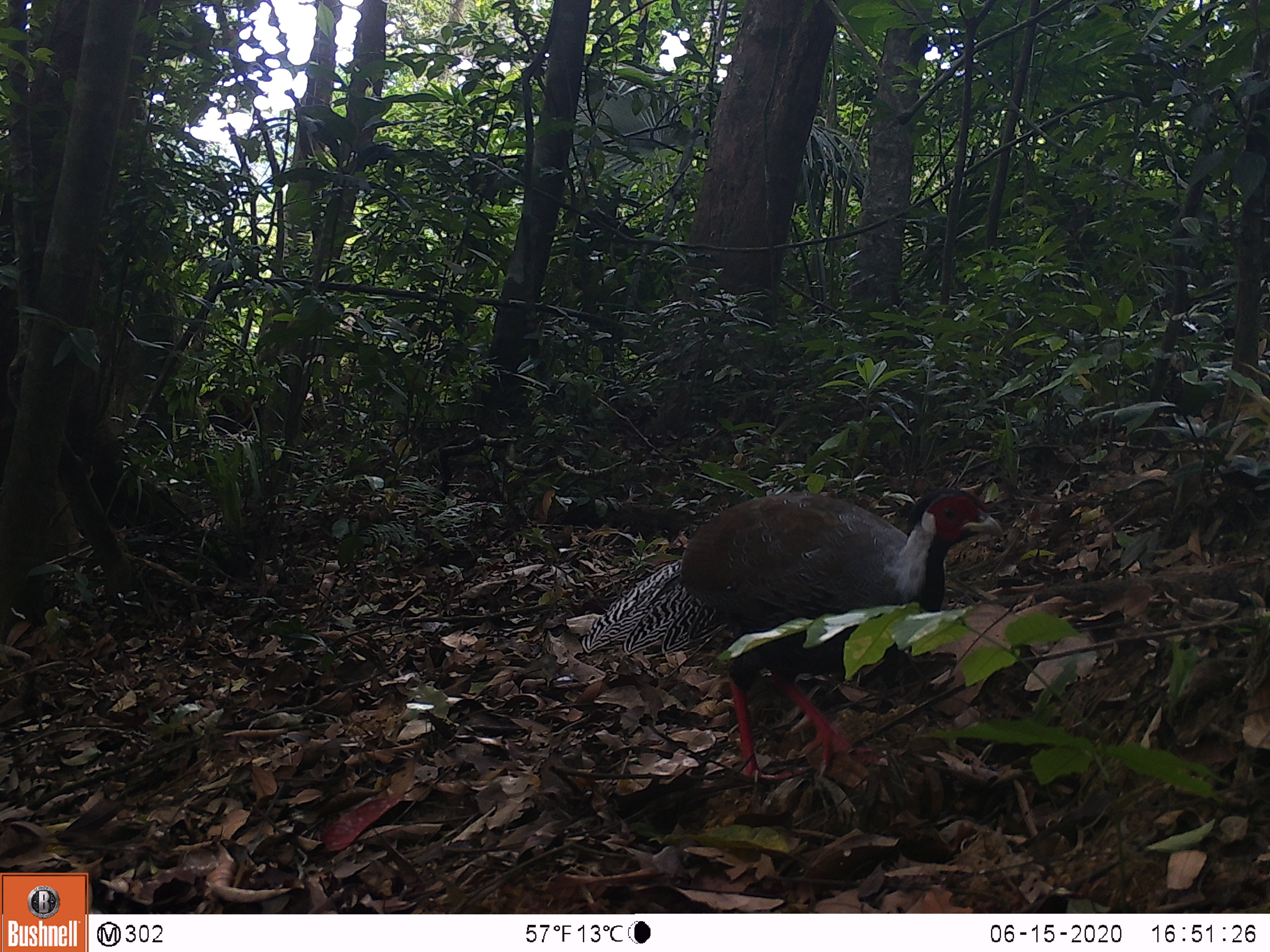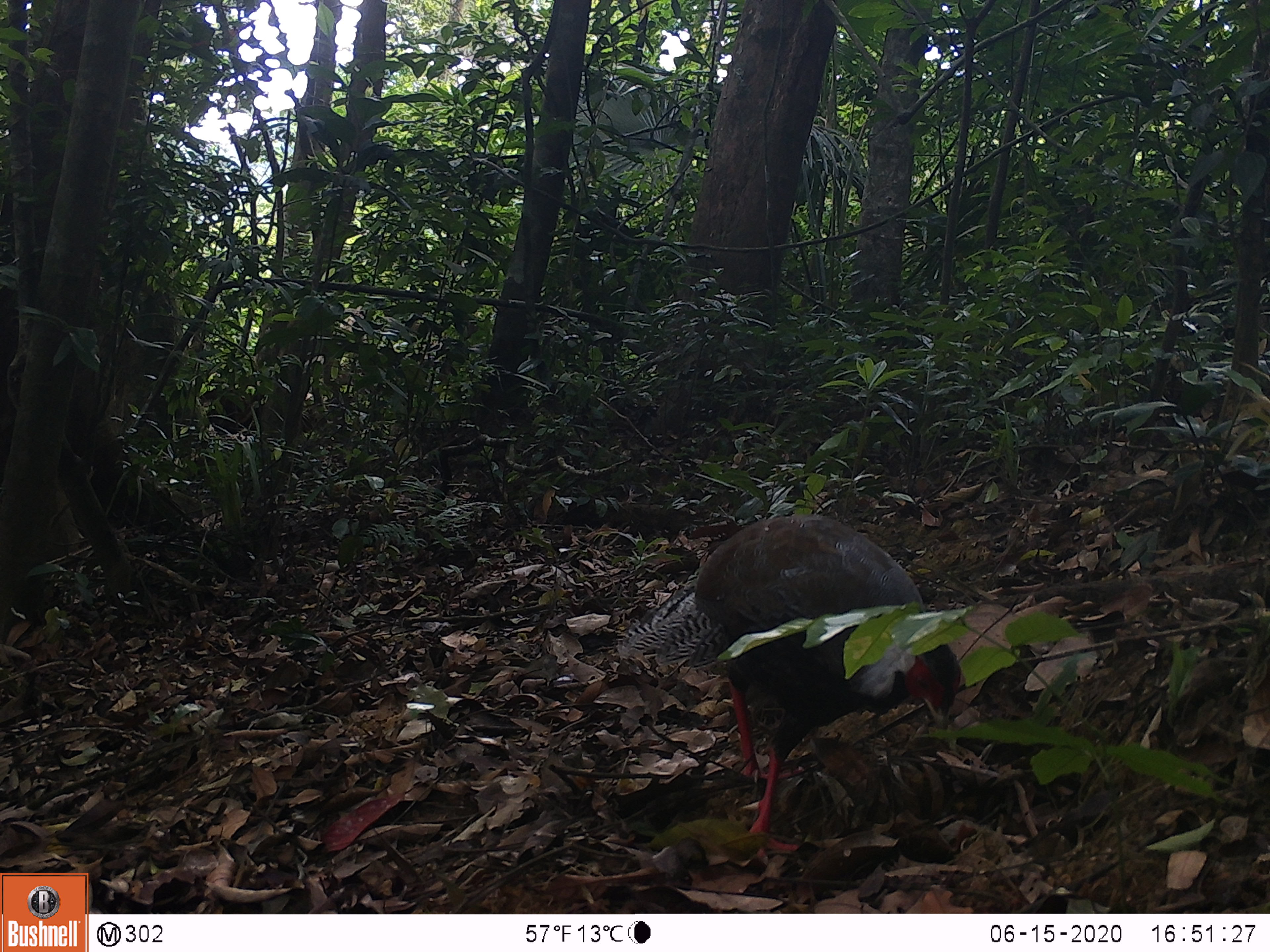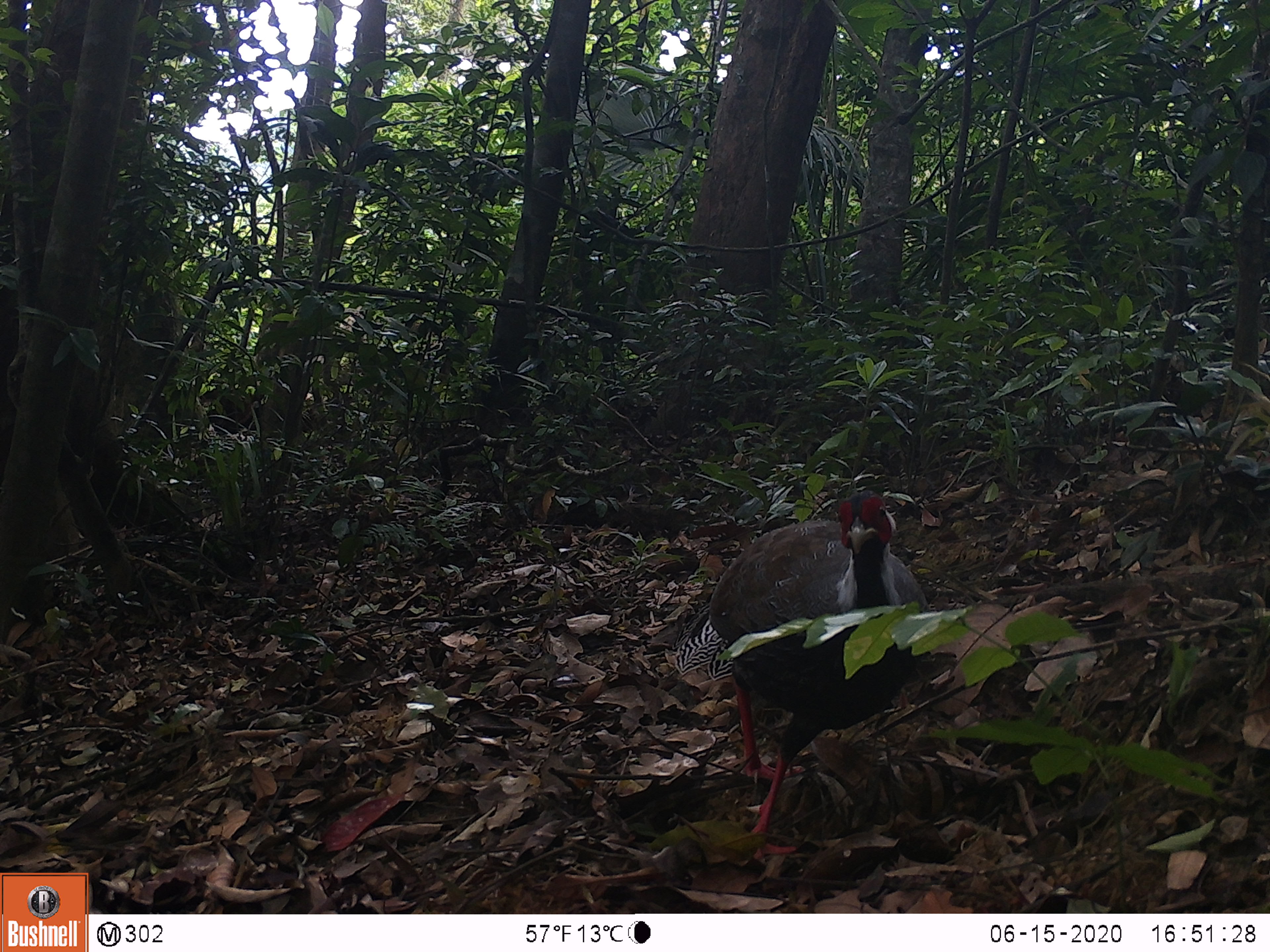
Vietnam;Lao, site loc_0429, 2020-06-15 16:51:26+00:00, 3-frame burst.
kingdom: Animalia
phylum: Chordata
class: Aves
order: Galliformes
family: Phasianidae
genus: Lophura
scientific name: Lophura nycthemera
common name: silver pheasant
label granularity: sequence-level